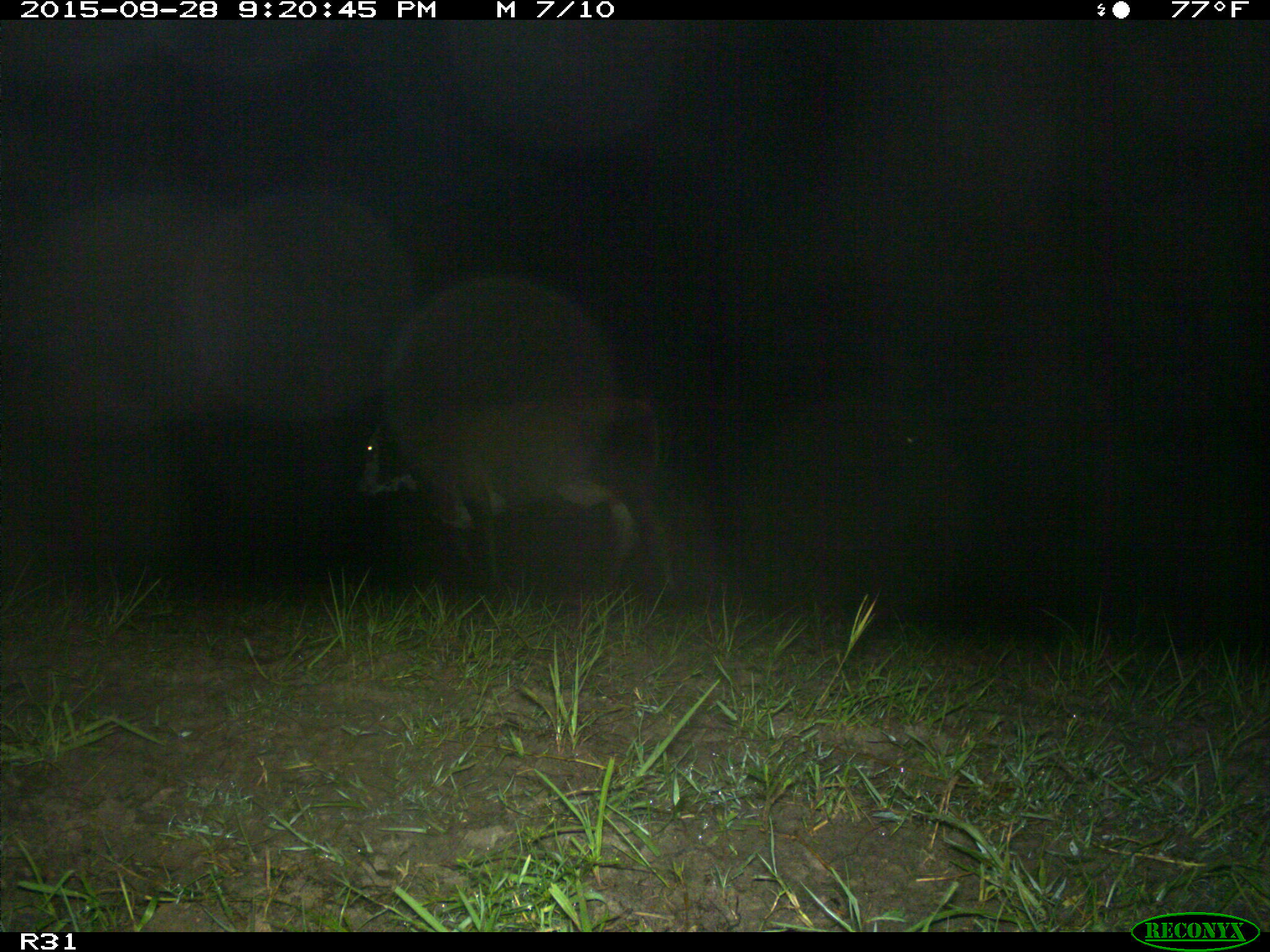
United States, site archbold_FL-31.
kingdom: Animalia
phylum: Chordata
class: Mammalia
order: Artiodactyla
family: Bovidae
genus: Bos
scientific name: Bos taurus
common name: domestic cow